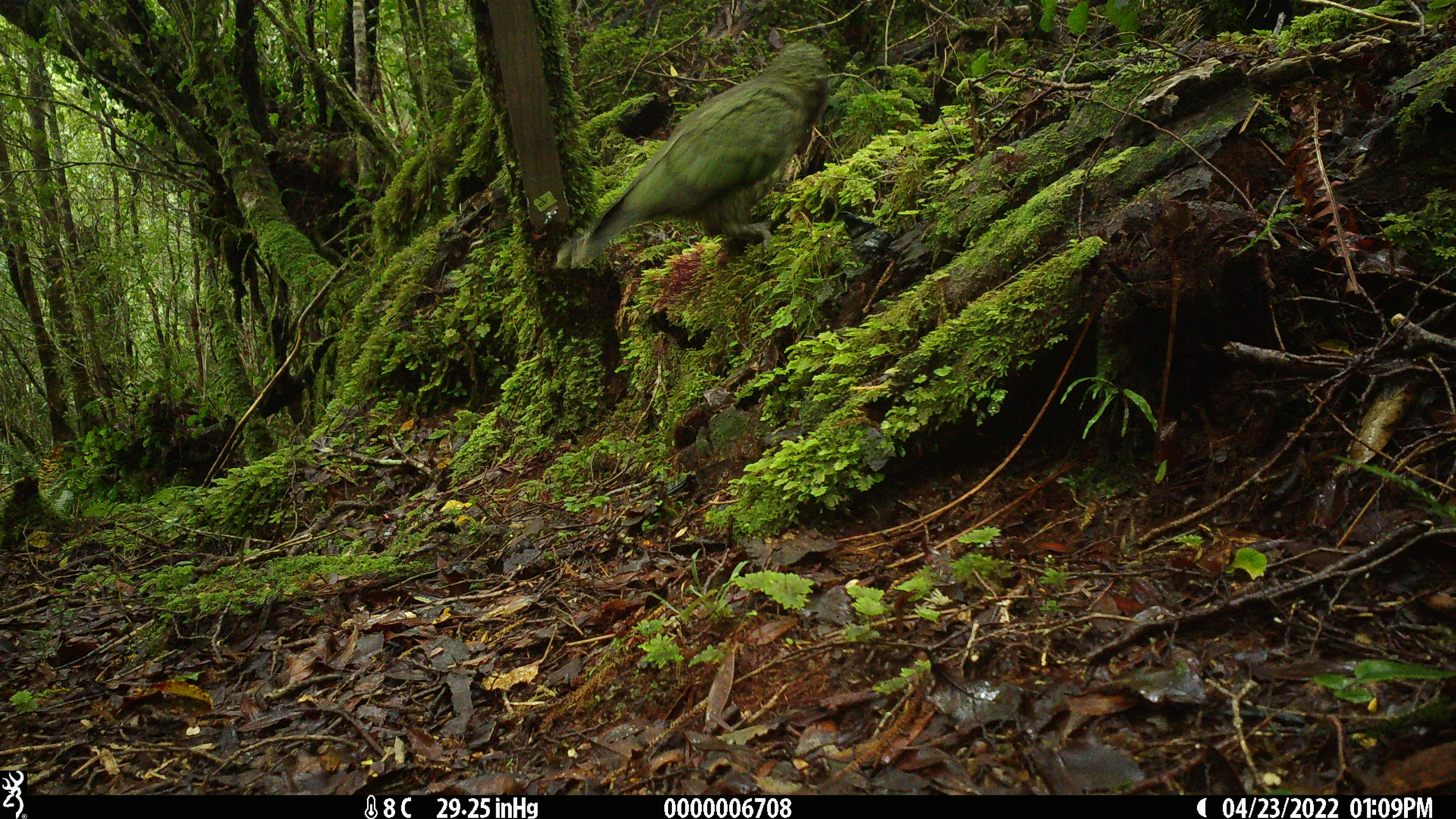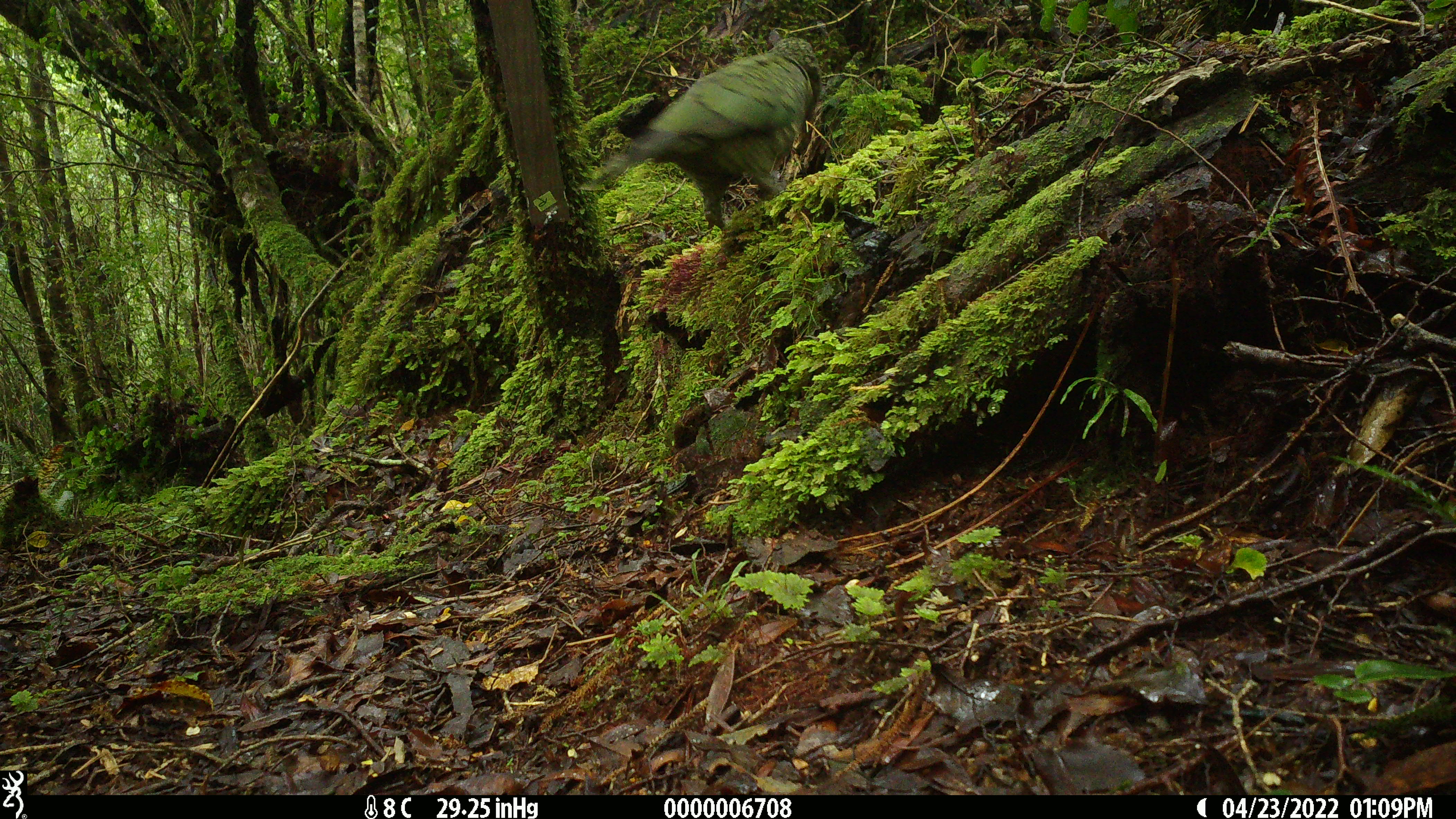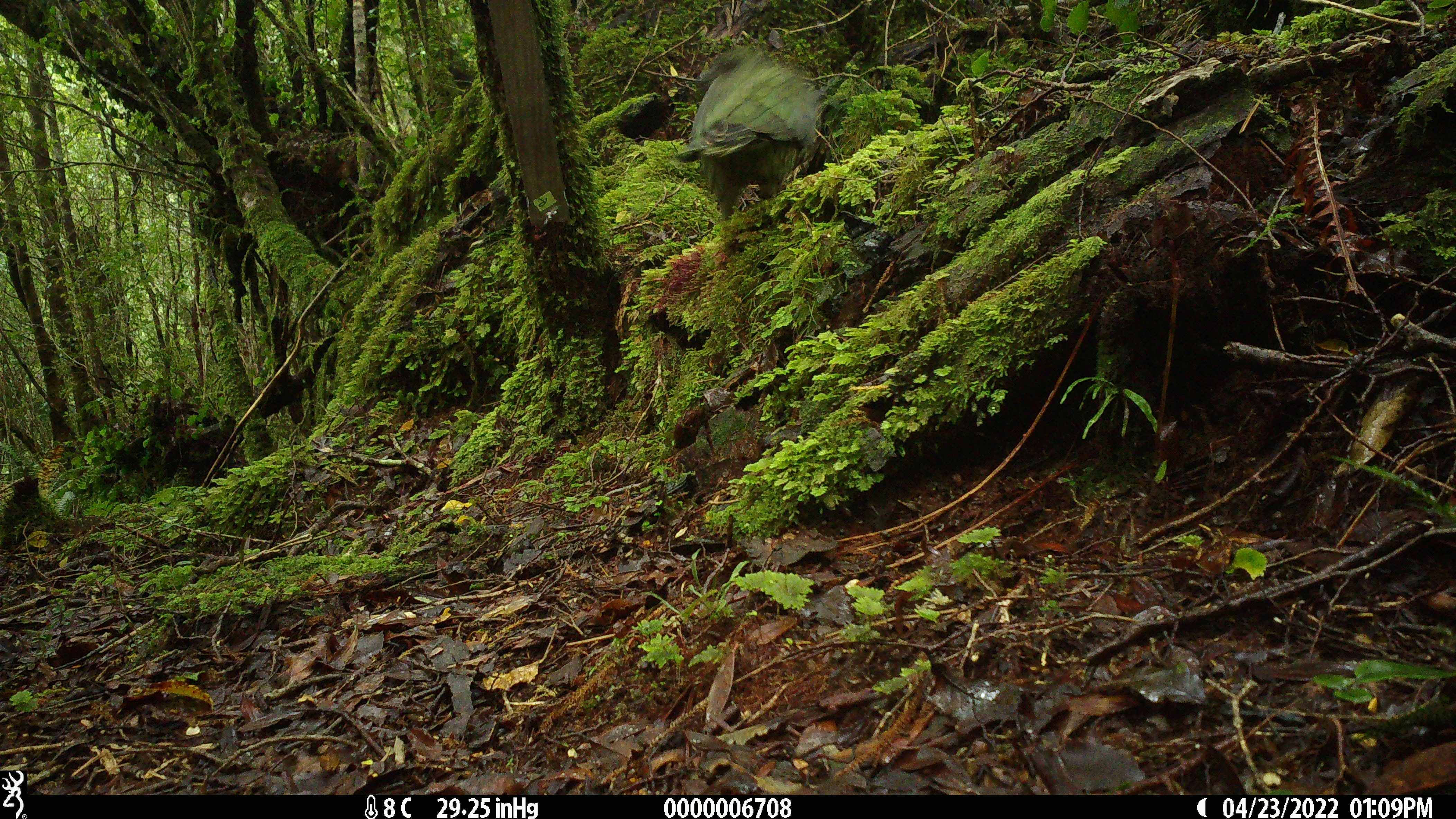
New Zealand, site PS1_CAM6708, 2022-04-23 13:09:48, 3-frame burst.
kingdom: Animalia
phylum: Chordata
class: Aves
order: Psittaciformes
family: Strigopidae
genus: Nestor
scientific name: Nestor notabilis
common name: kea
Kea (Nestor notabilis).